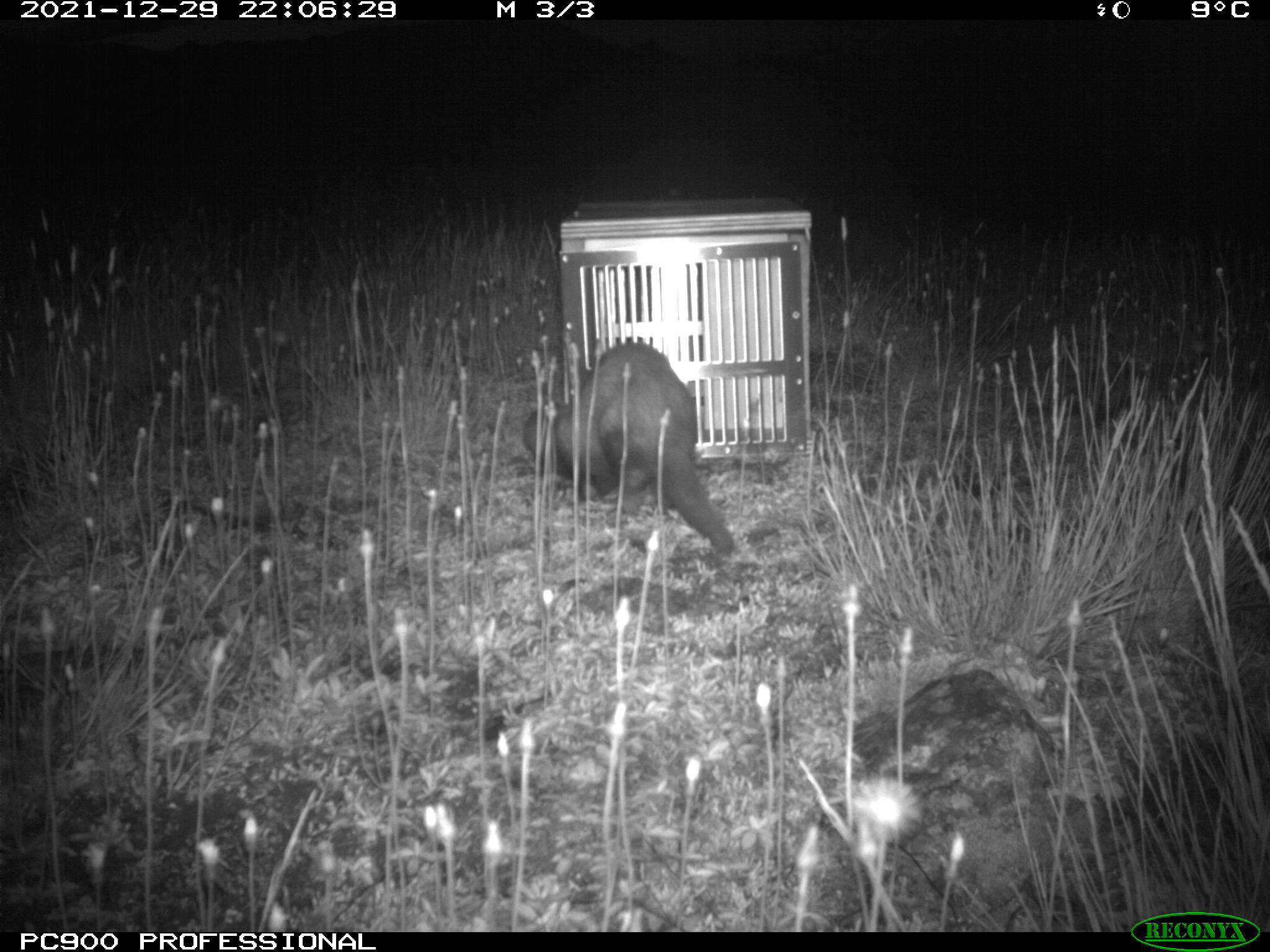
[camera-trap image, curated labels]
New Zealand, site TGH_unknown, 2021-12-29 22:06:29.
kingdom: Animalia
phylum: Chordata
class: Mammalia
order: Carnivora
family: Mustelidae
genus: Mustela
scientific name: Mustela furo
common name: ferret